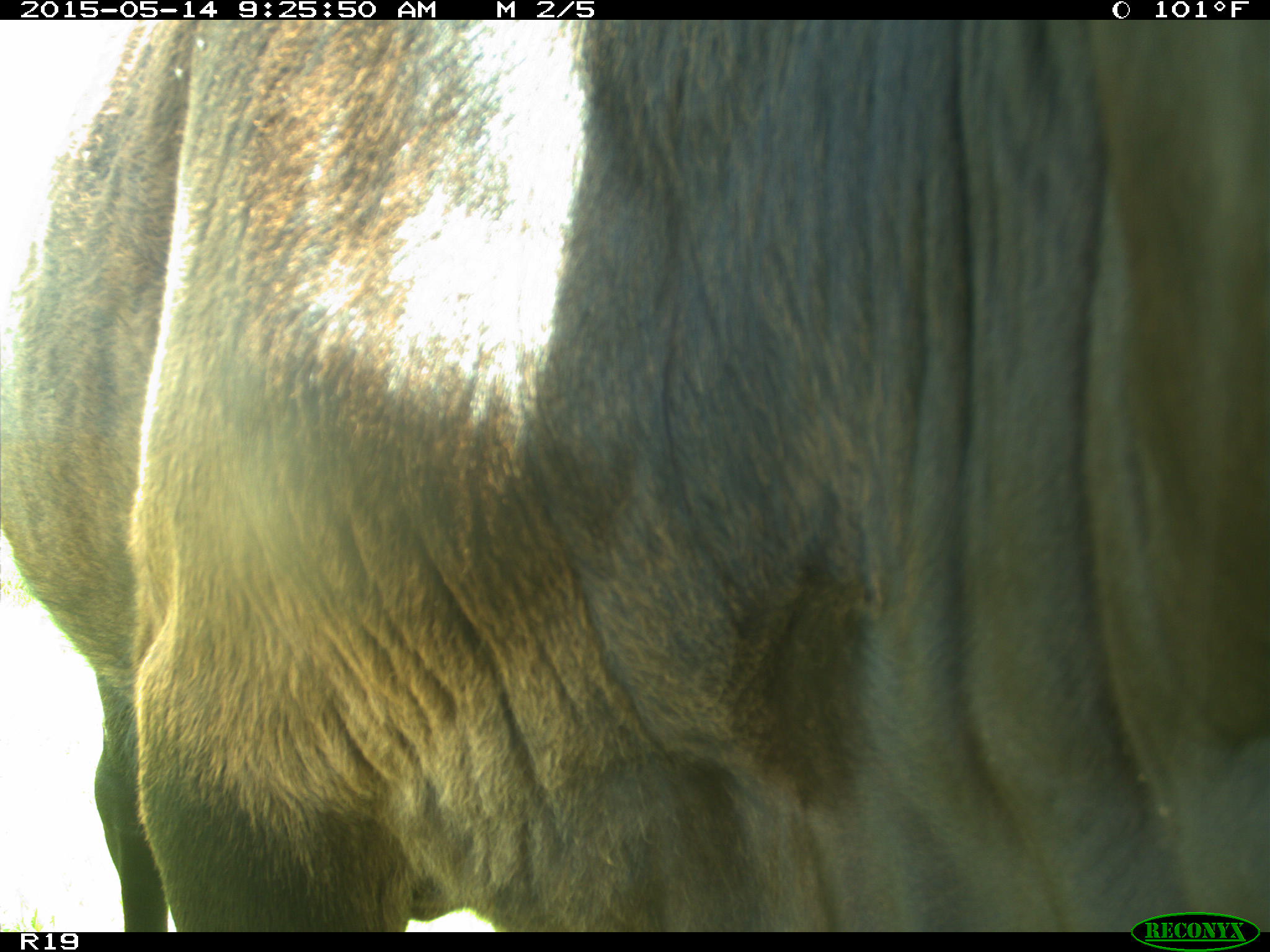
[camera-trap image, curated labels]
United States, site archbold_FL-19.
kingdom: Animalia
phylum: Chordata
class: Mammalia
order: Artiodactyla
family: Bovidae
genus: Bos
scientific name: Bos taurus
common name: domestic cow